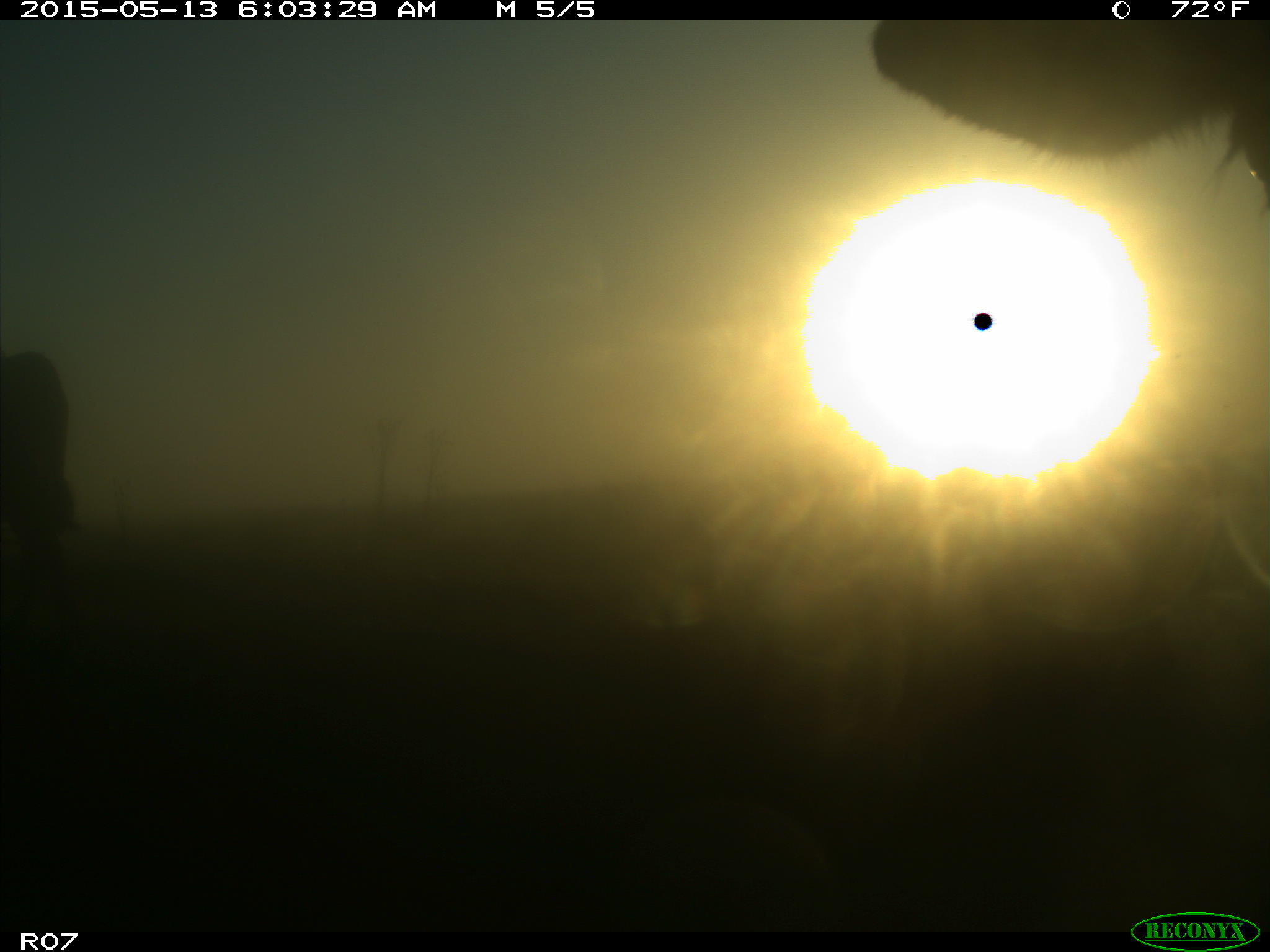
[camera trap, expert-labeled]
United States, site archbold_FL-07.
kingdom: Animalia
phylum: Chordata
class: Mammalia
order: Artiodactyla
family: Bovidae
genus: Bos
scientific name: Bos taurus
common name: domestic cow